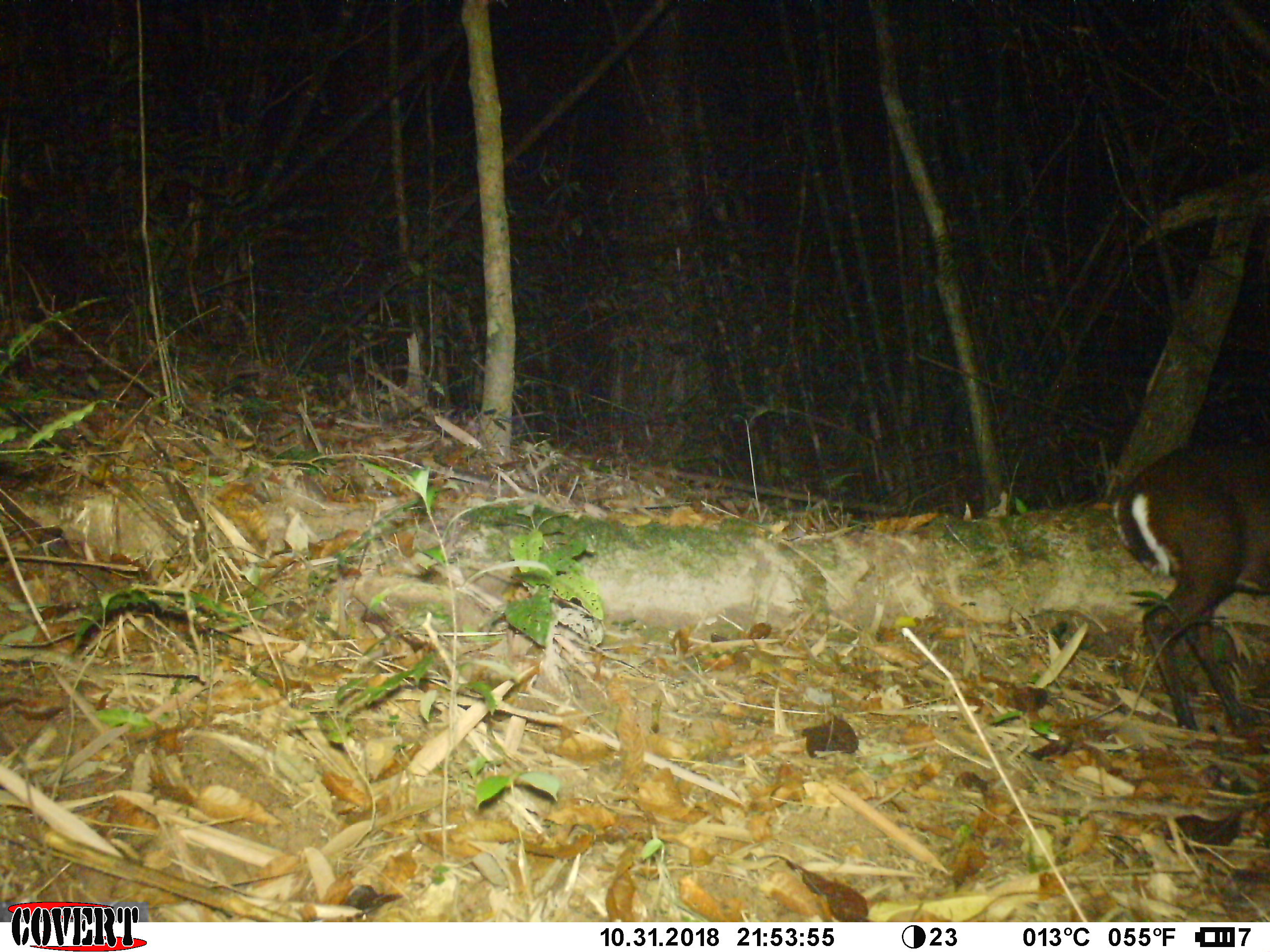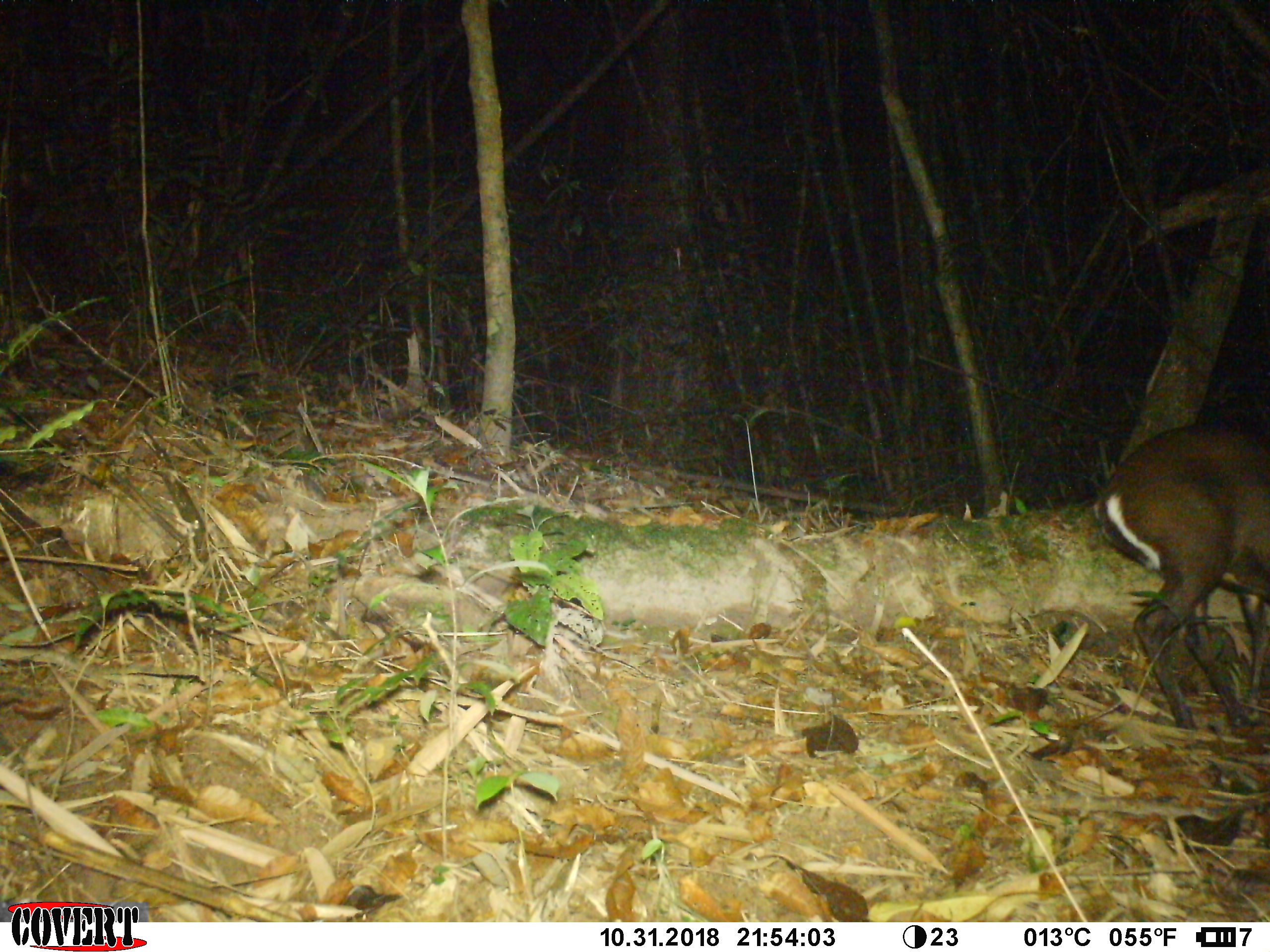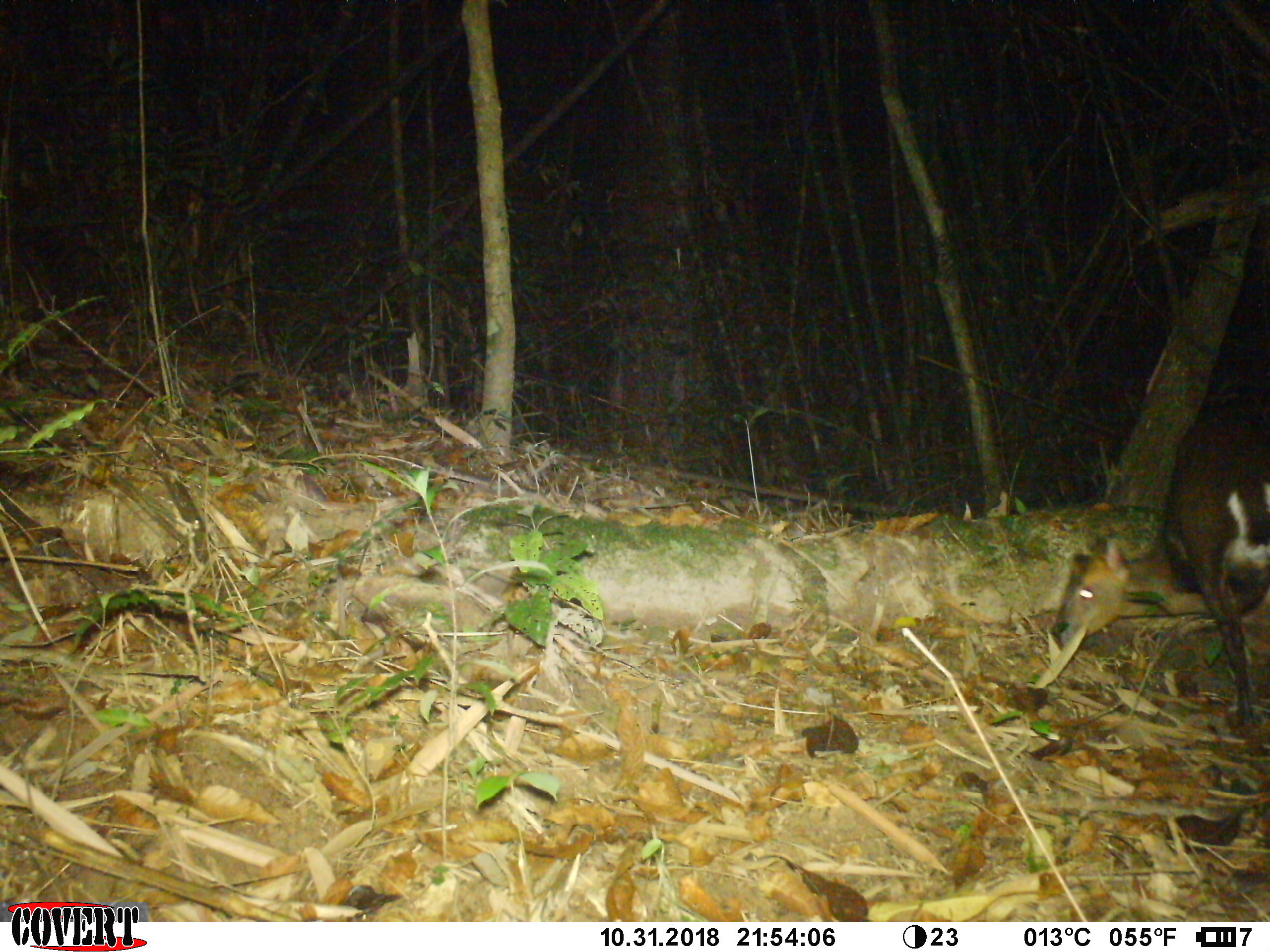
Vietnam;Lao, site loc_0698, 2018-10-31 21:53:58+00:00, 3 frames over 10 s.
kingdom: Animalia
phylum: Chordata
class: Mammalia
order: Artiodactyla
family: Cervidae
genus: Muntiacus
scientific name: Muntiacus rooseveltorum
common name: roosevelt's muntjac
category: roosevelts muntjac group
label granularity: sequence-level